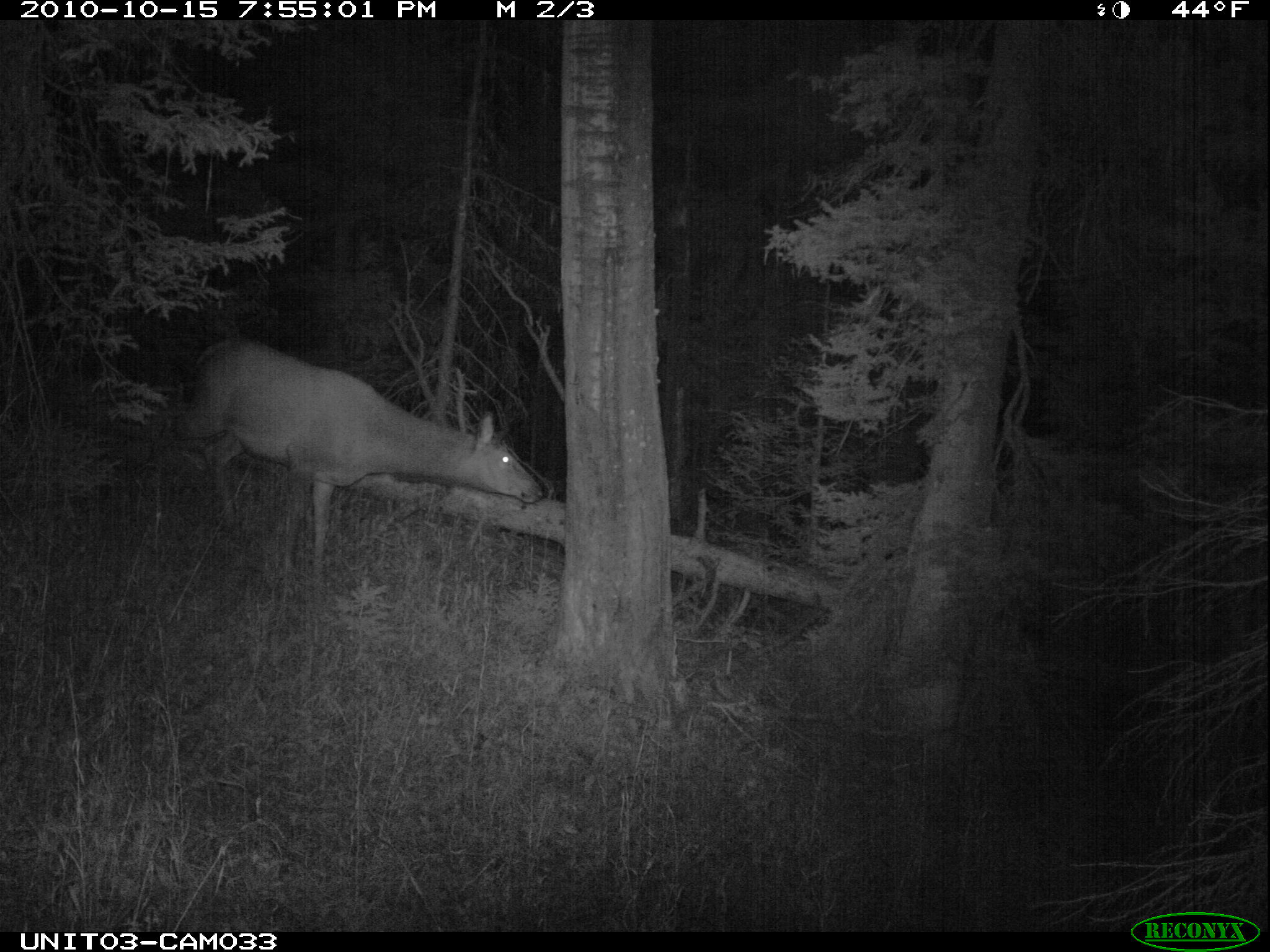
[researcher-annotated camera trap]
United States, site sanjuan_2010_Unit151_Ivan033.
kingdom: Animalia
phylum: Chordata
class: Mammalia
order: Artiodactyla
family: Cervidae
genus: Cervus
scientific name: Cervus elaphus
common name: red deer